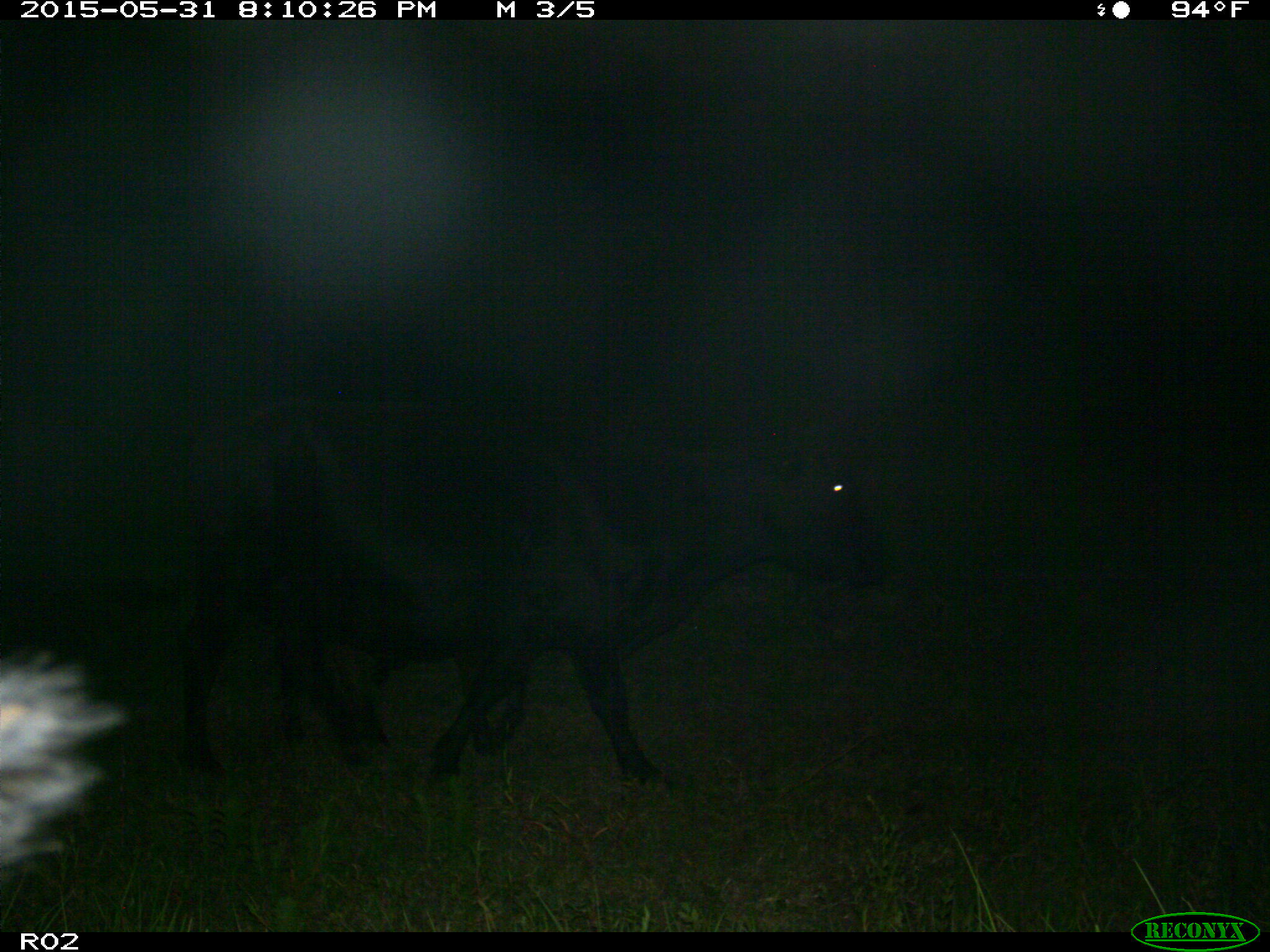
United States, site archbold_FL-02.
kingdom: Animalia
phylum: Chordata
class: Mammalia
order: Artiodactyla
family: Bovidae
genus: Bos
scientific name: Bos taurus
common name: domestic cow